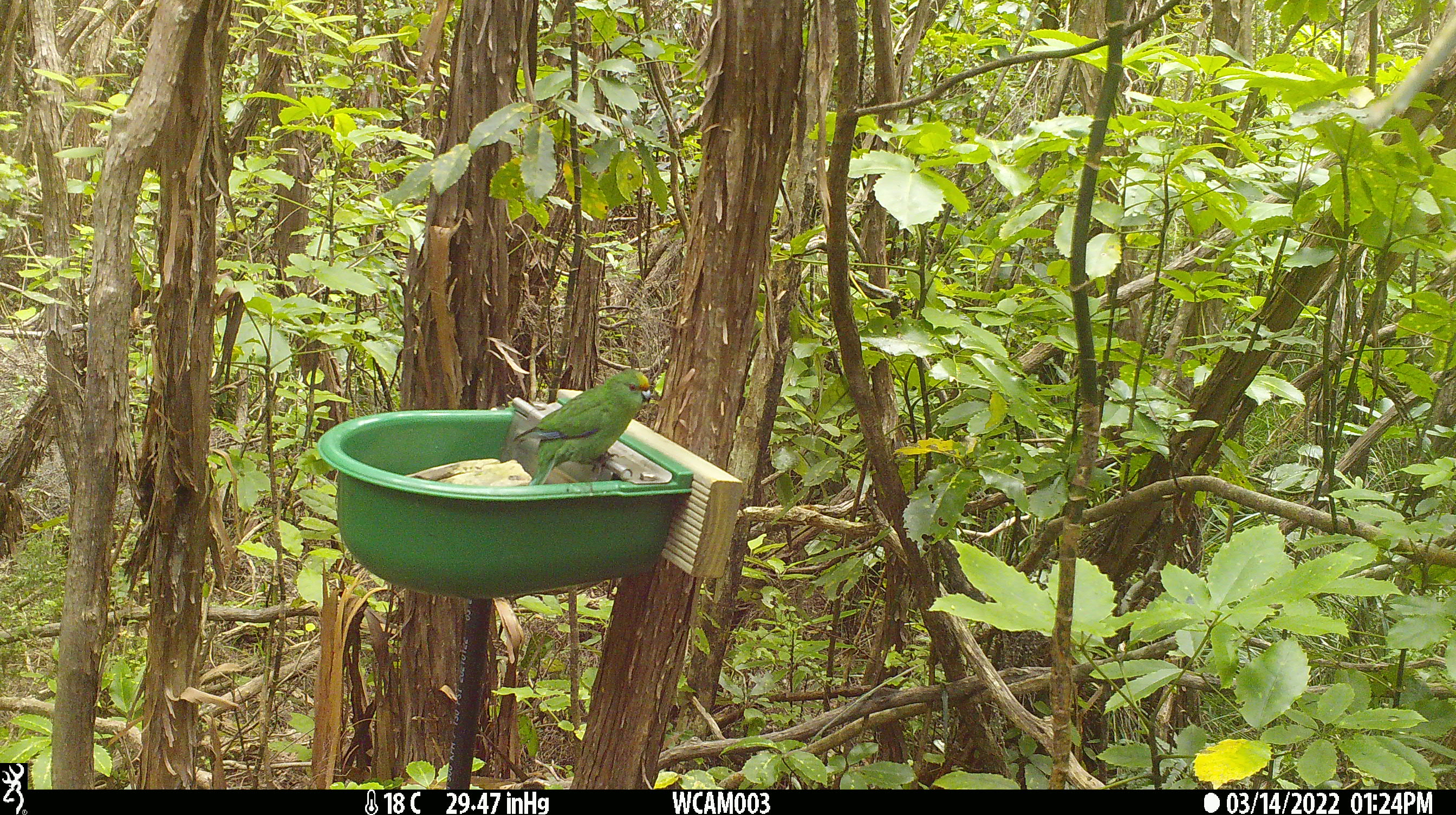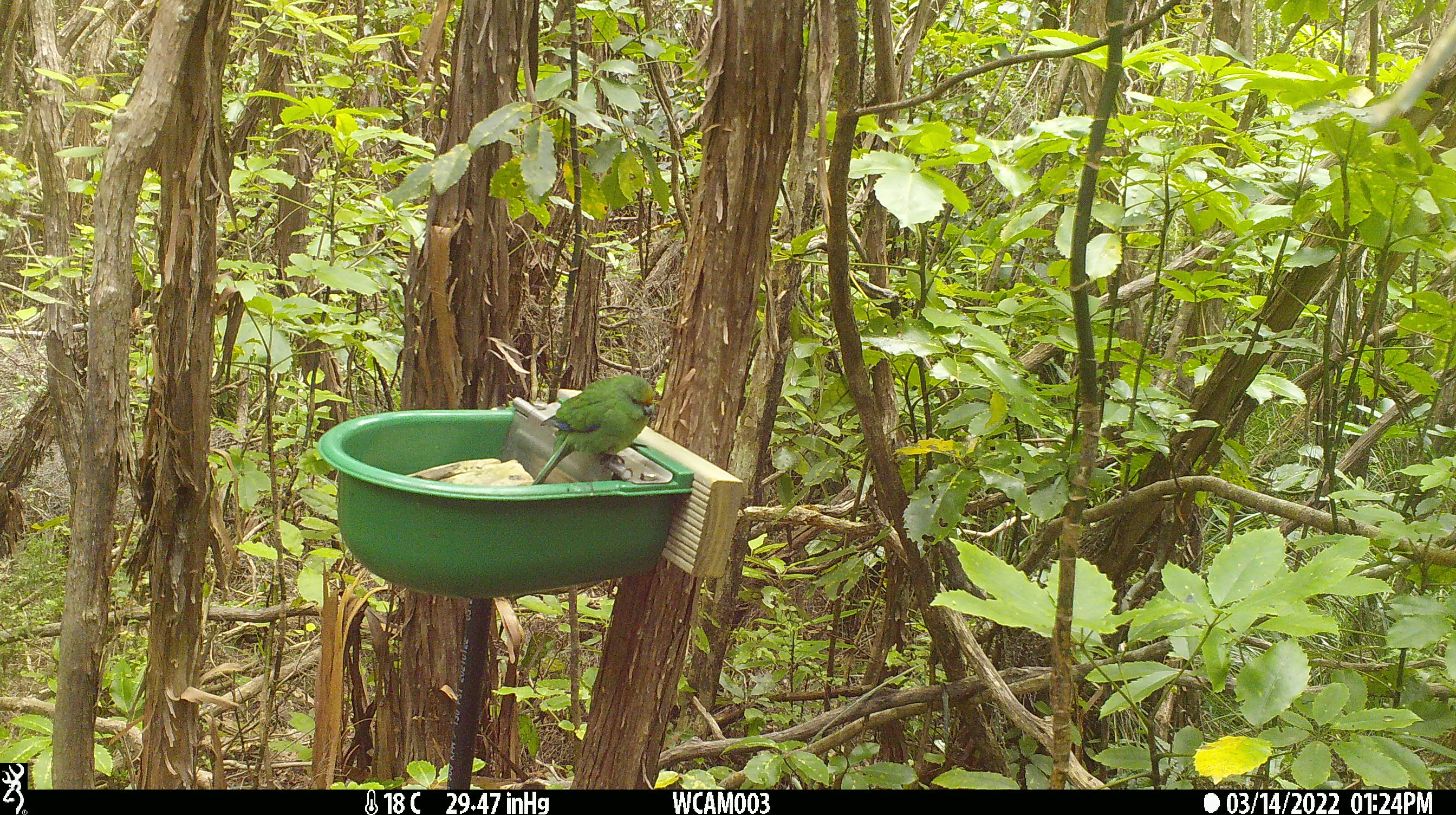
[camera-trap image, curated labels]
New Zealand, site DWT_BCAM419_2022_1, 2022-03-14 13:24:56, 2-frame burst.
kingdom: Animalia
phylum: Chordata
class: Aves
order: Psittaciformes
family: Psittaculidae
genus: Cyanoramphus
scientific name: Cyanoramphus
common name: parakeet